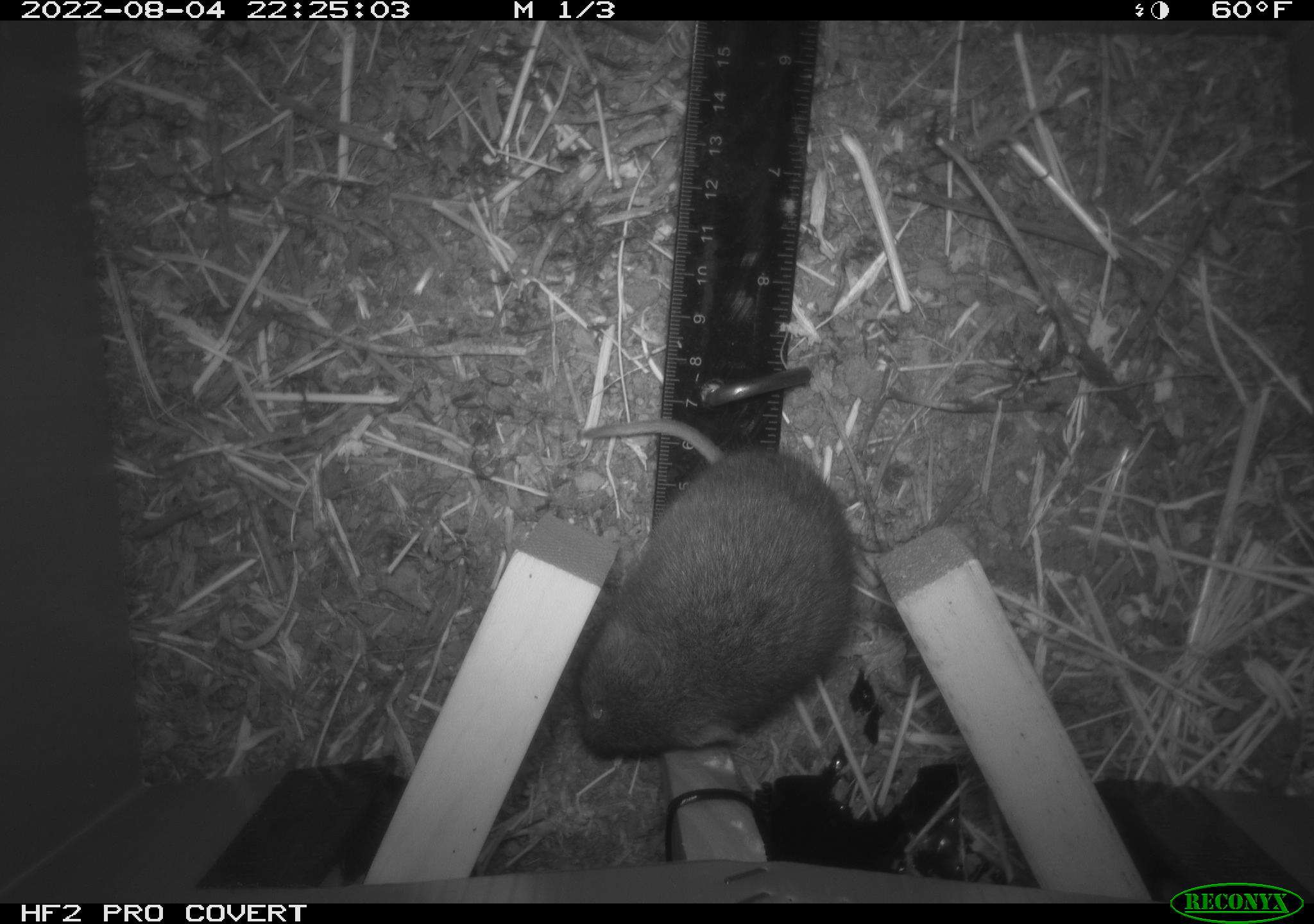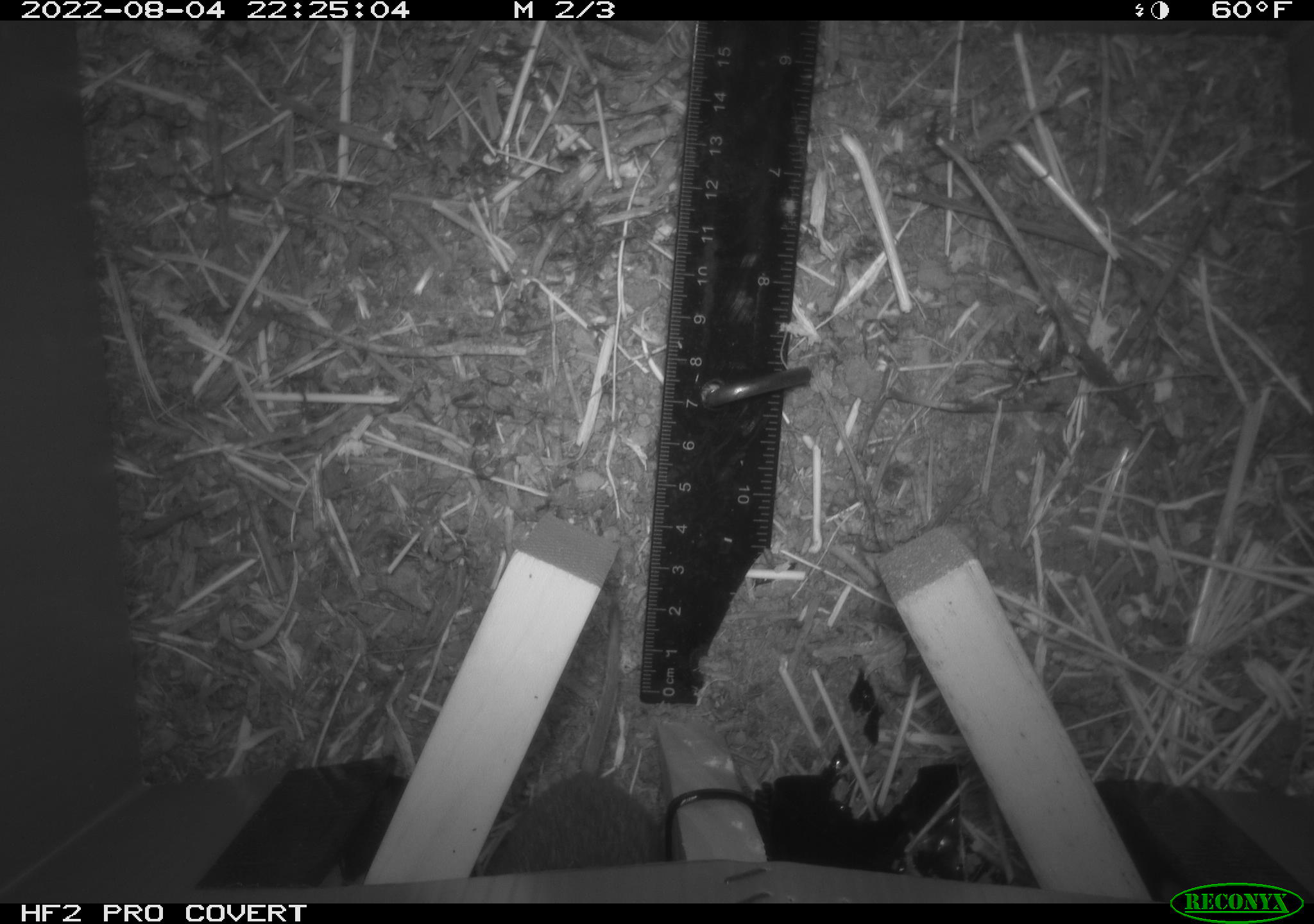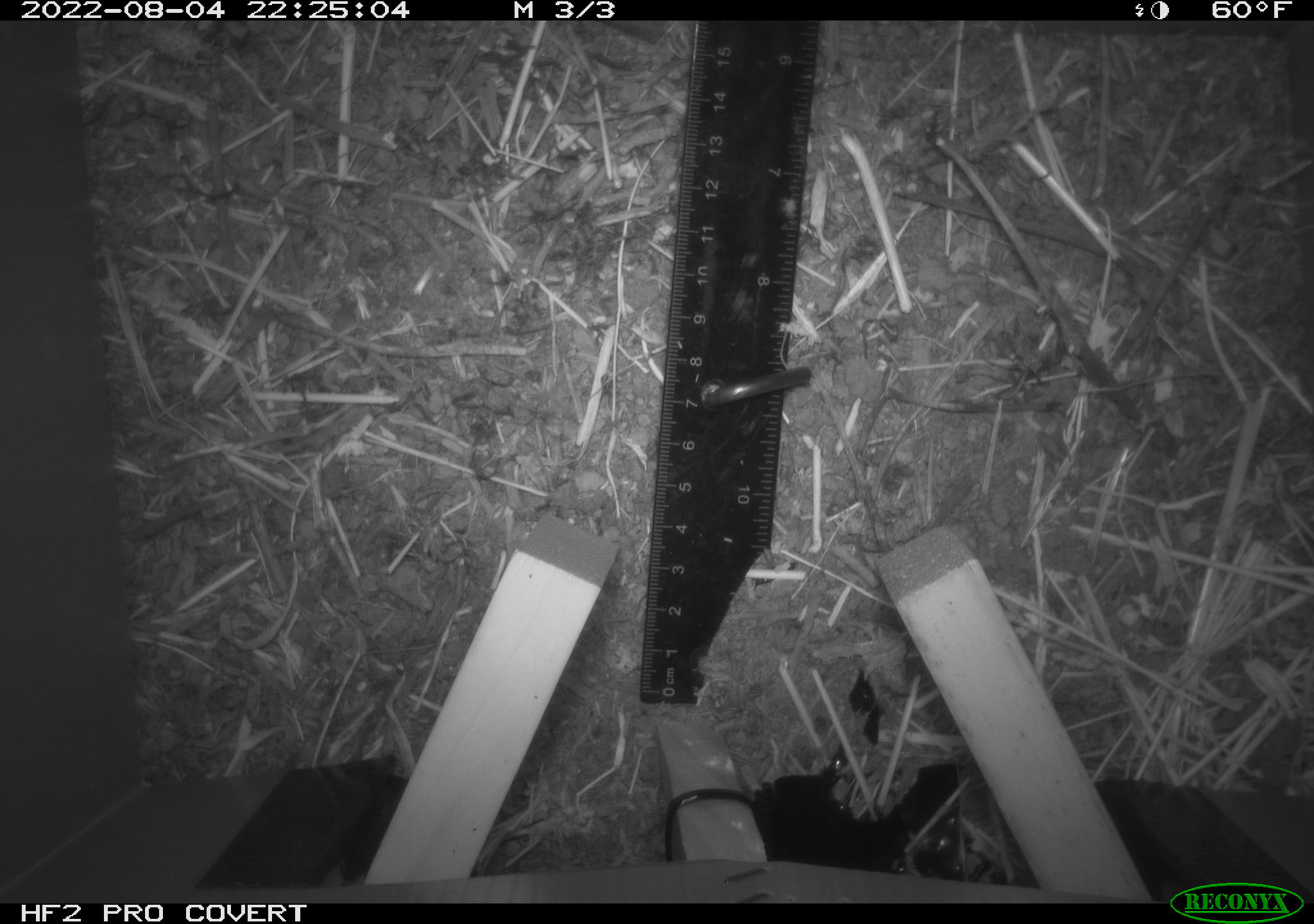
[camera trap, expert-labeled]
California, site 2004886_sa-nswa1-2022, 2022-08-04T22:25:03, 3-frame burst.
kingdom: Animalia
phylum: Chordata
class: Mammalia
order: Rodentia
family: Cricetidae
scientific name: Cricetidae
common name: hamsters, voles, lemmings, and allies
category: cricetidae family